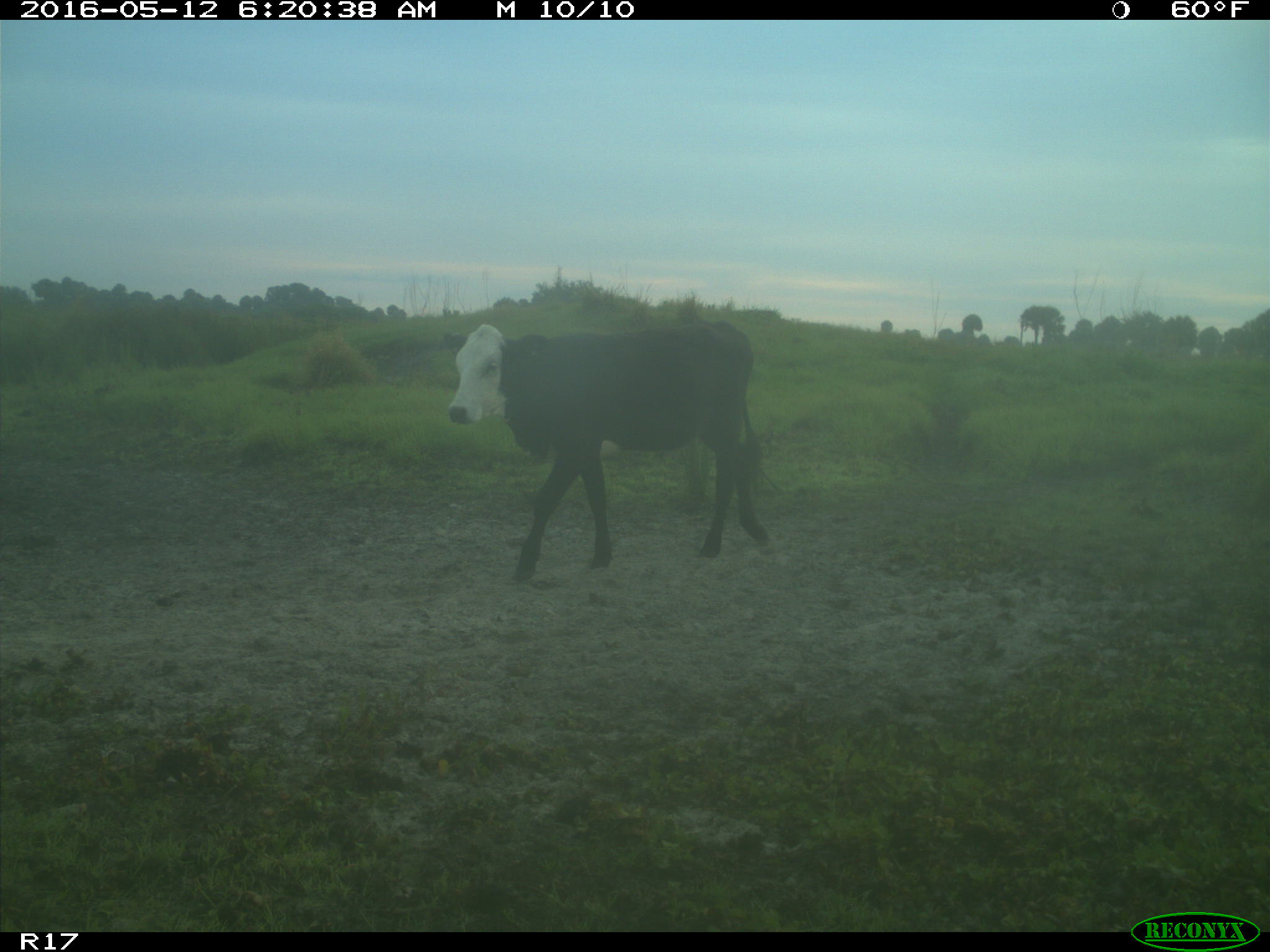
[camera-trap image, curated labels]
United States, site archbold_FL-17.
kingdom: Animalia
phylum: Chordata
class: Mammalia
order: Artiodactyla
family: Bovidae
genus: Bos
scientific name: Bos taurus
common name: domestic cow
Bos taurus (domestic cow).